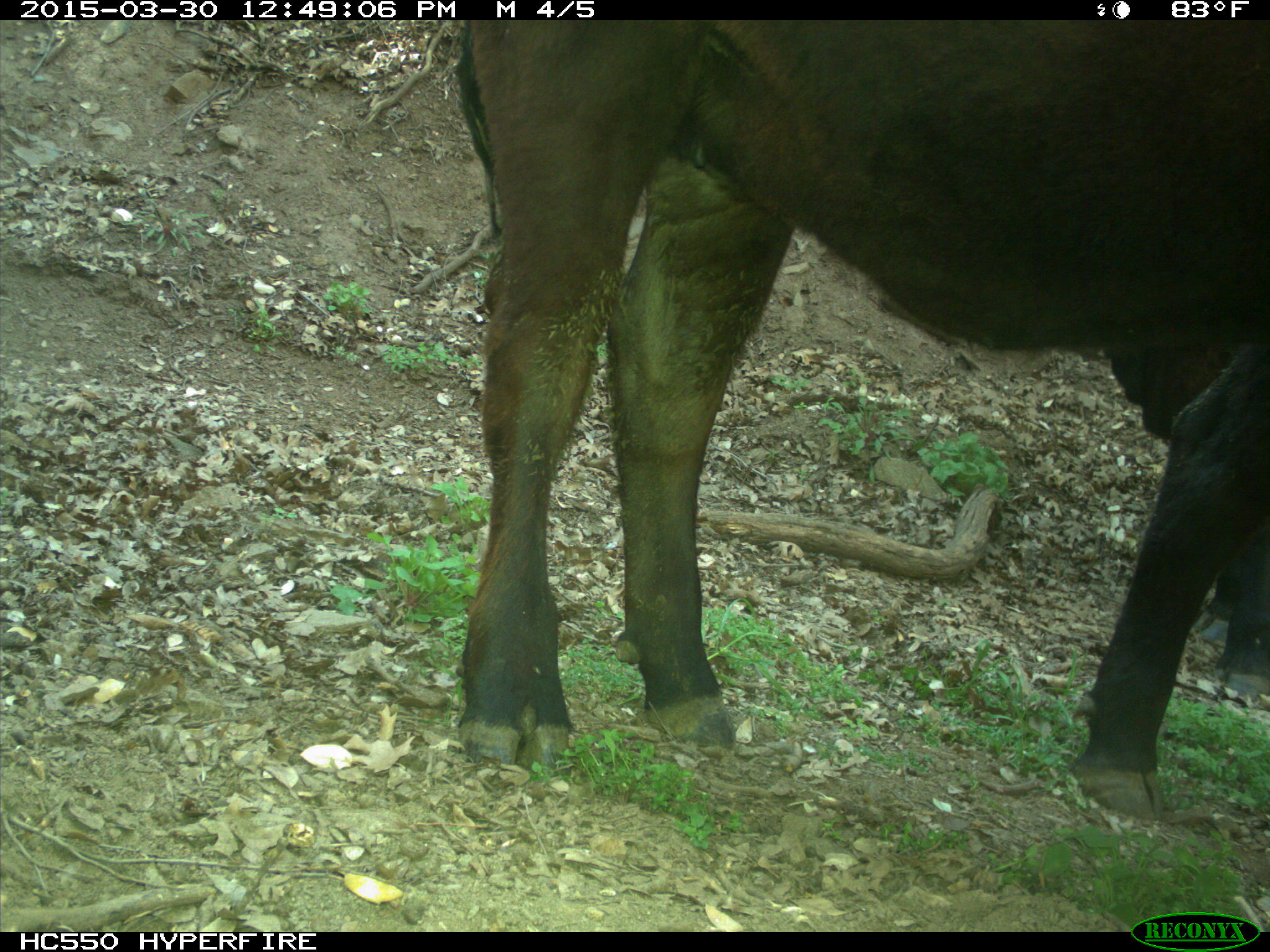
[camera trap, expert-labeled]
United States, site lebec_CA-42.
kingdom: Animalia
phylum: Chordata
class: Mammalia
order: Artiodactyla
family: Bovidae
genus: Bos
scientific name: Bos taurus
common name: domestic cow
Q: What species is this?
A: Bos taurus (domestic cow).